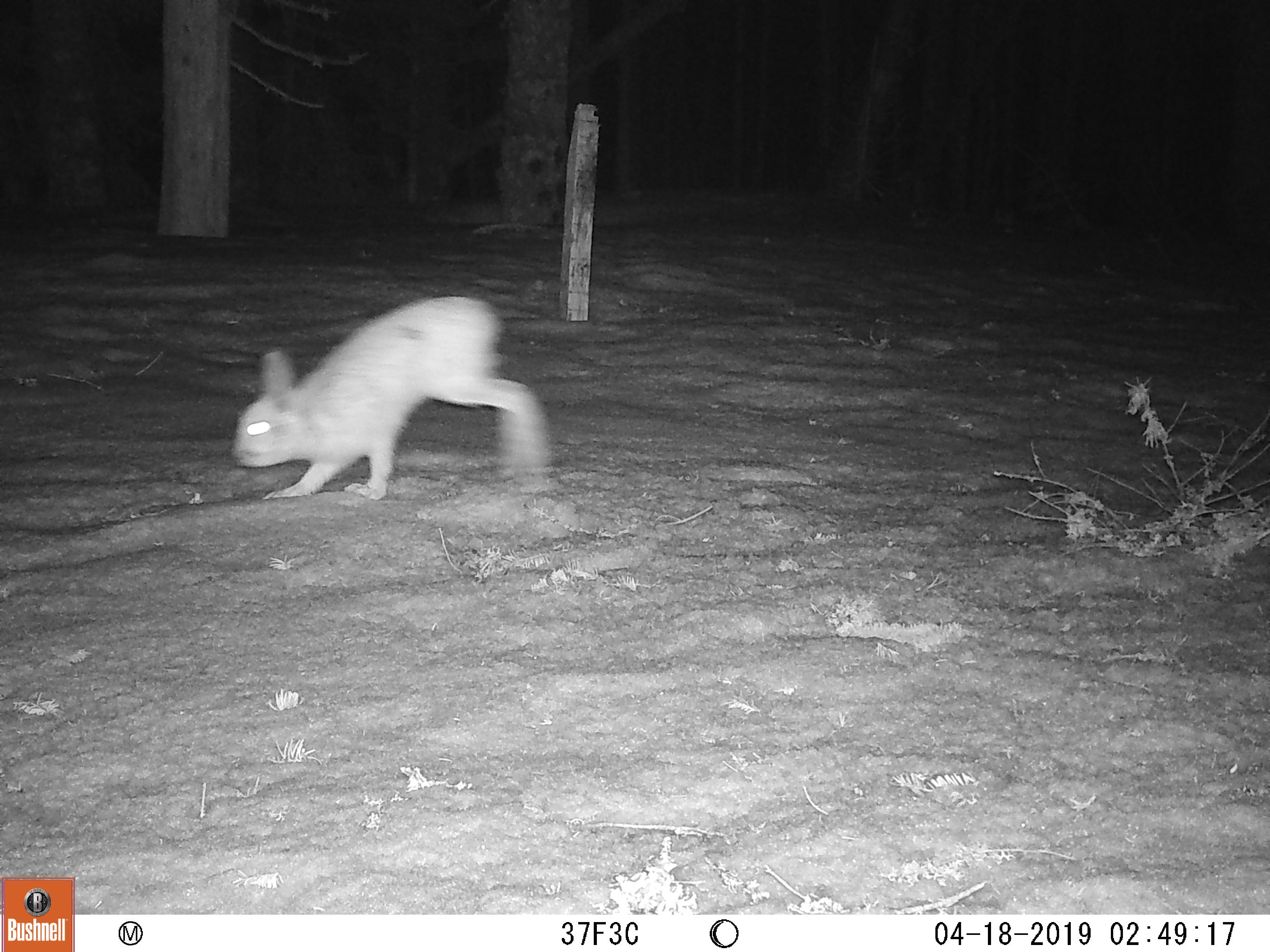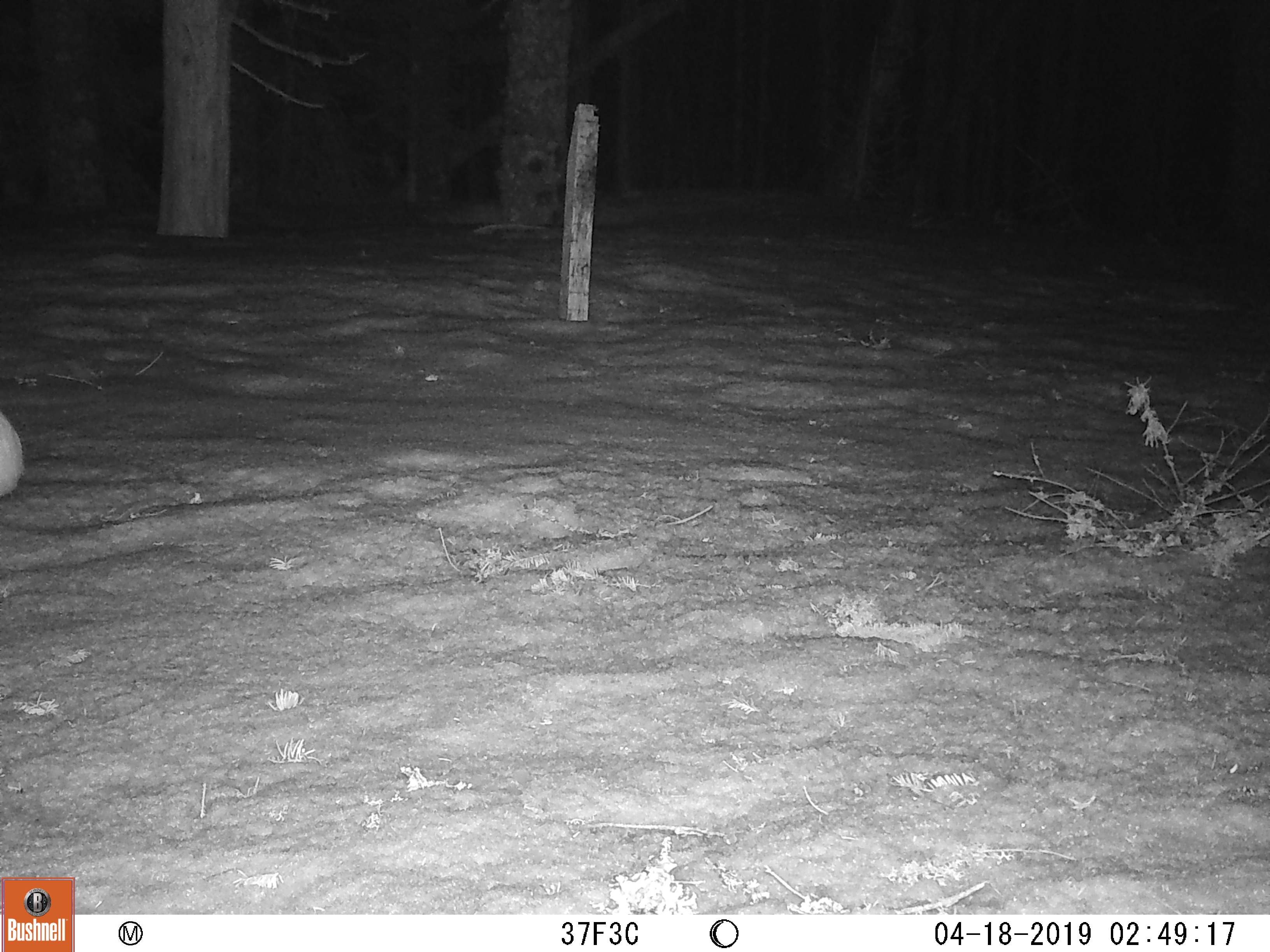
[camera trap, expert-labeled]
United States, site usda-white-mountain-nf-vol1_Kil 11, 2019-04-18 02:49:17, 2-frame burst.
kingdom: Animalia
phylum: Chordata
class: Mammalia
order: Lagomorpha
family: Leporidae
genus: Lepus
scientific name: Lepus americanus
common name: snowshoe hare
Snowshoe hare (Lepus americanus).